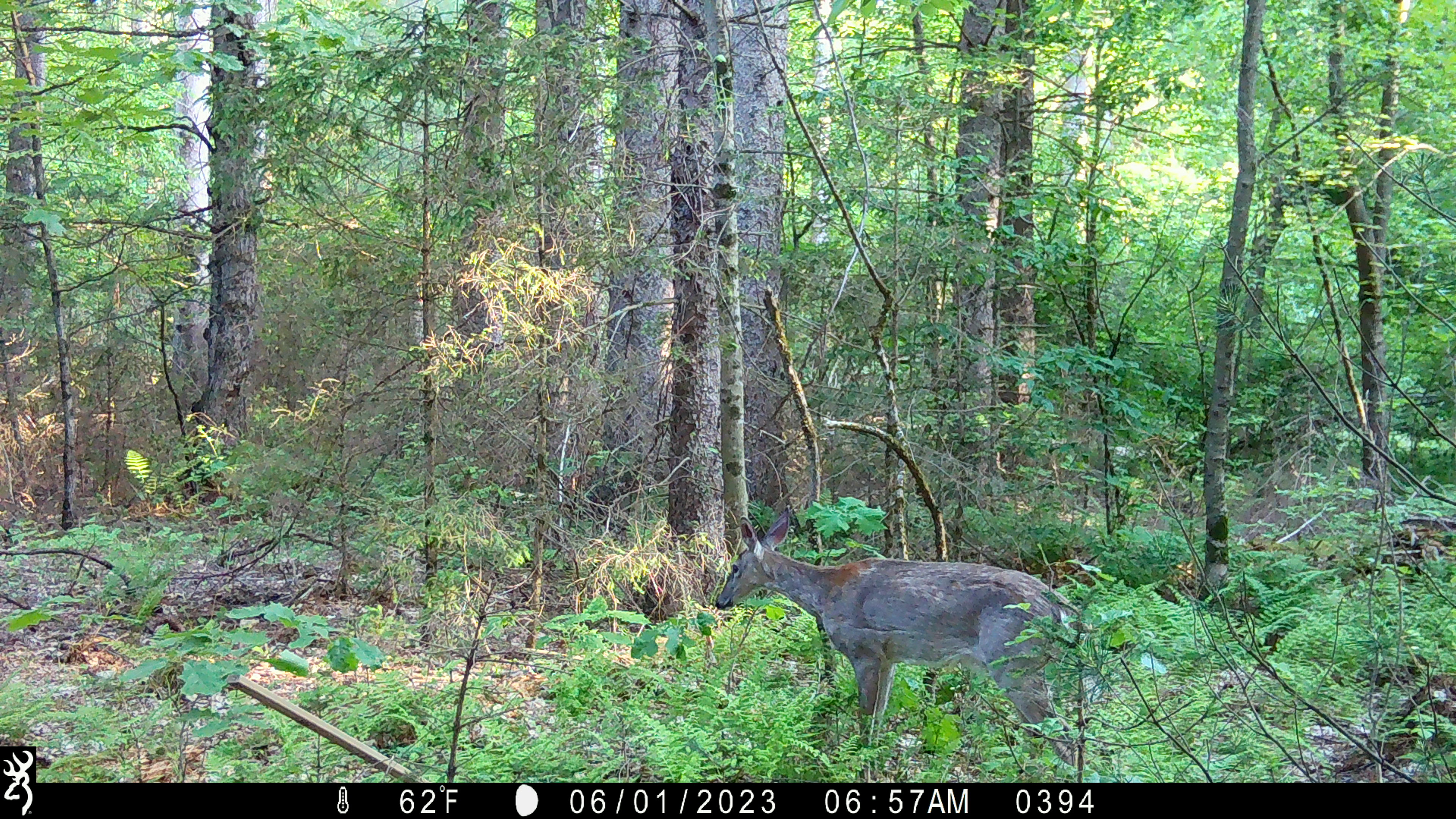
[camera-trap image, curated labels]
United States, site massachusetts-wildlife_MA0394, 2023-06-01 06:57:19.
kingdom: Animalia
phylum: Chordata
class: Mammalia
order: Artiodactyla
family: Cervidae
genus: Odocoileus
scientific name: Odocoileus virginianus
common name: white-tailed deer